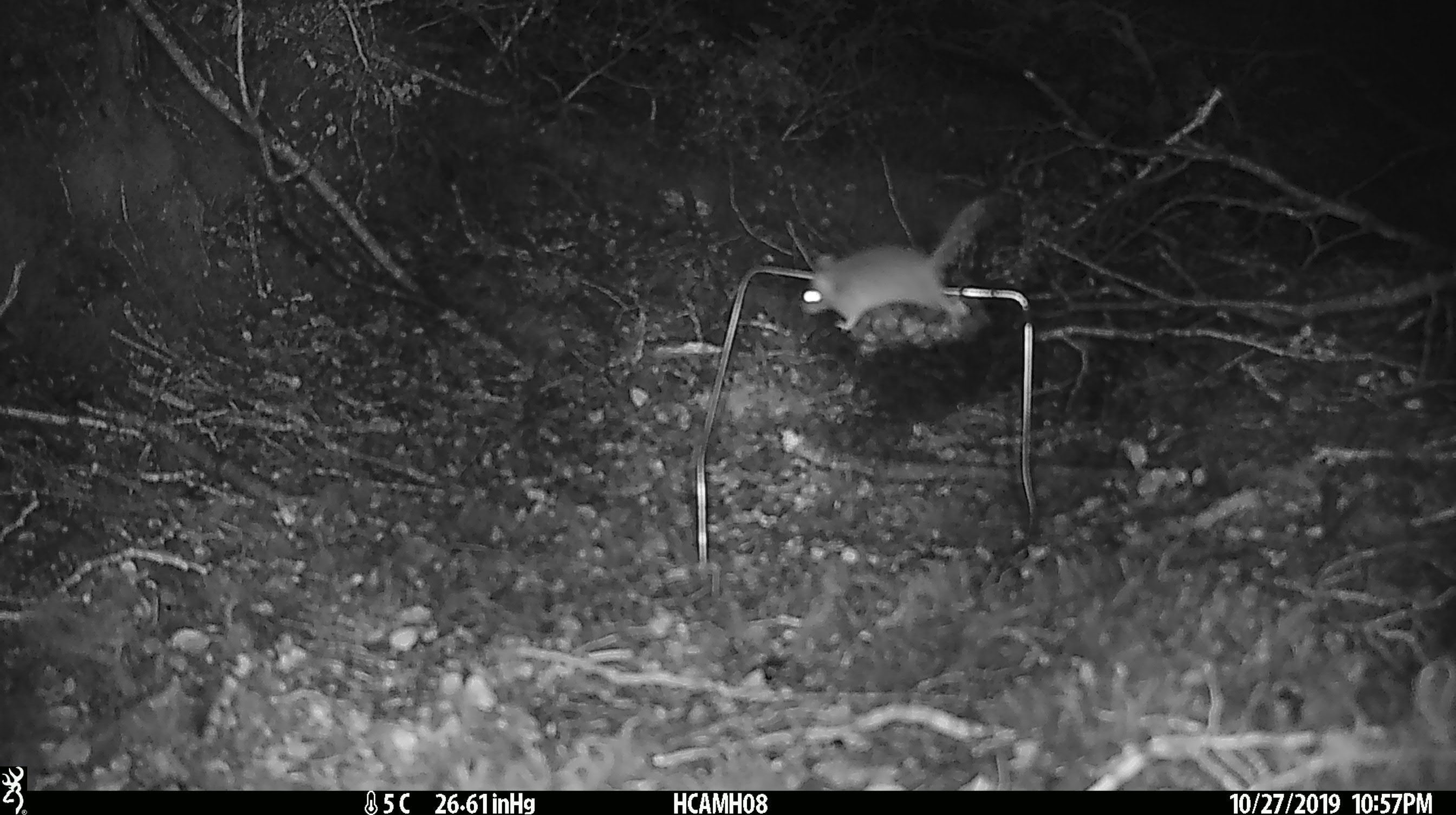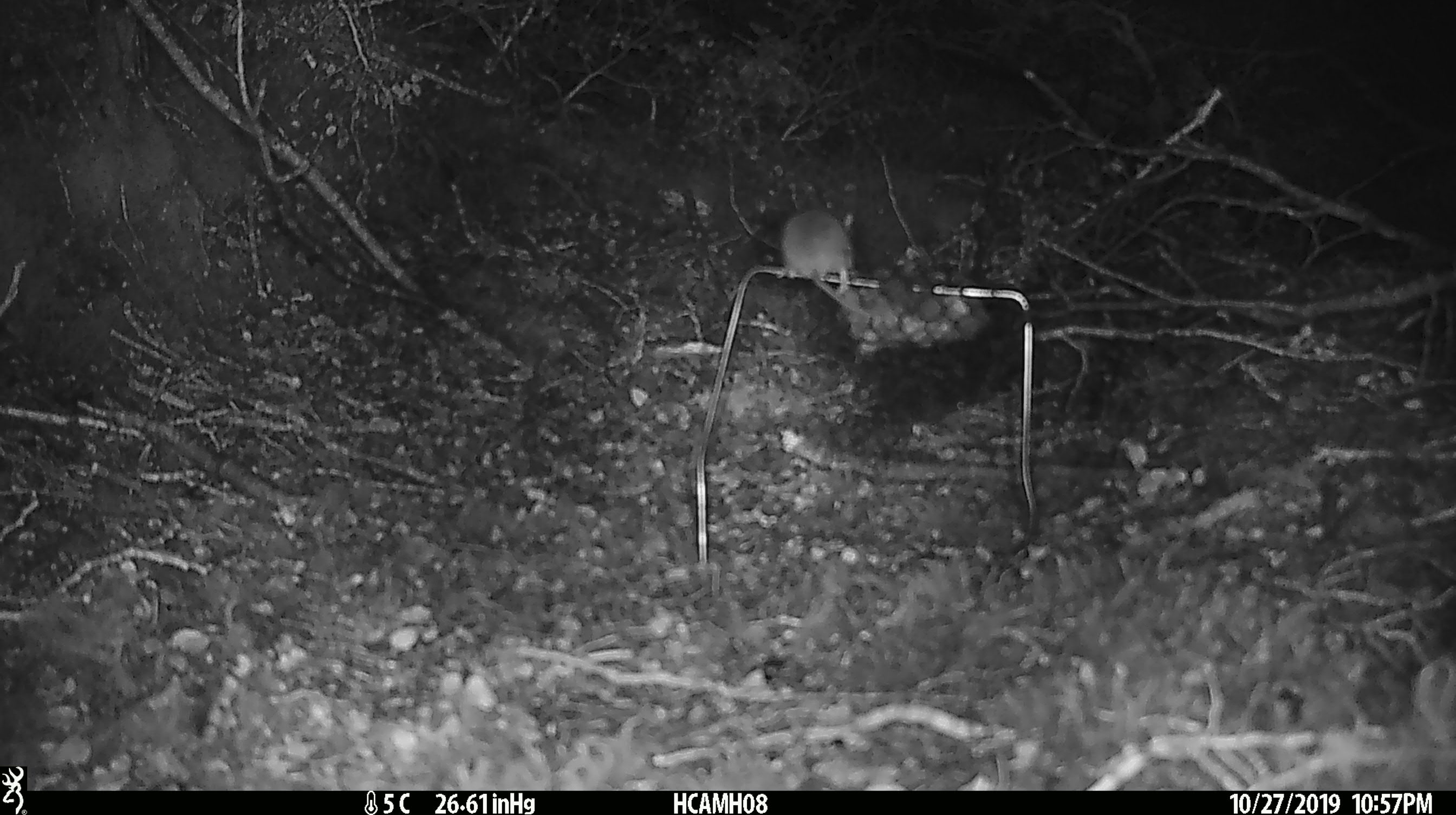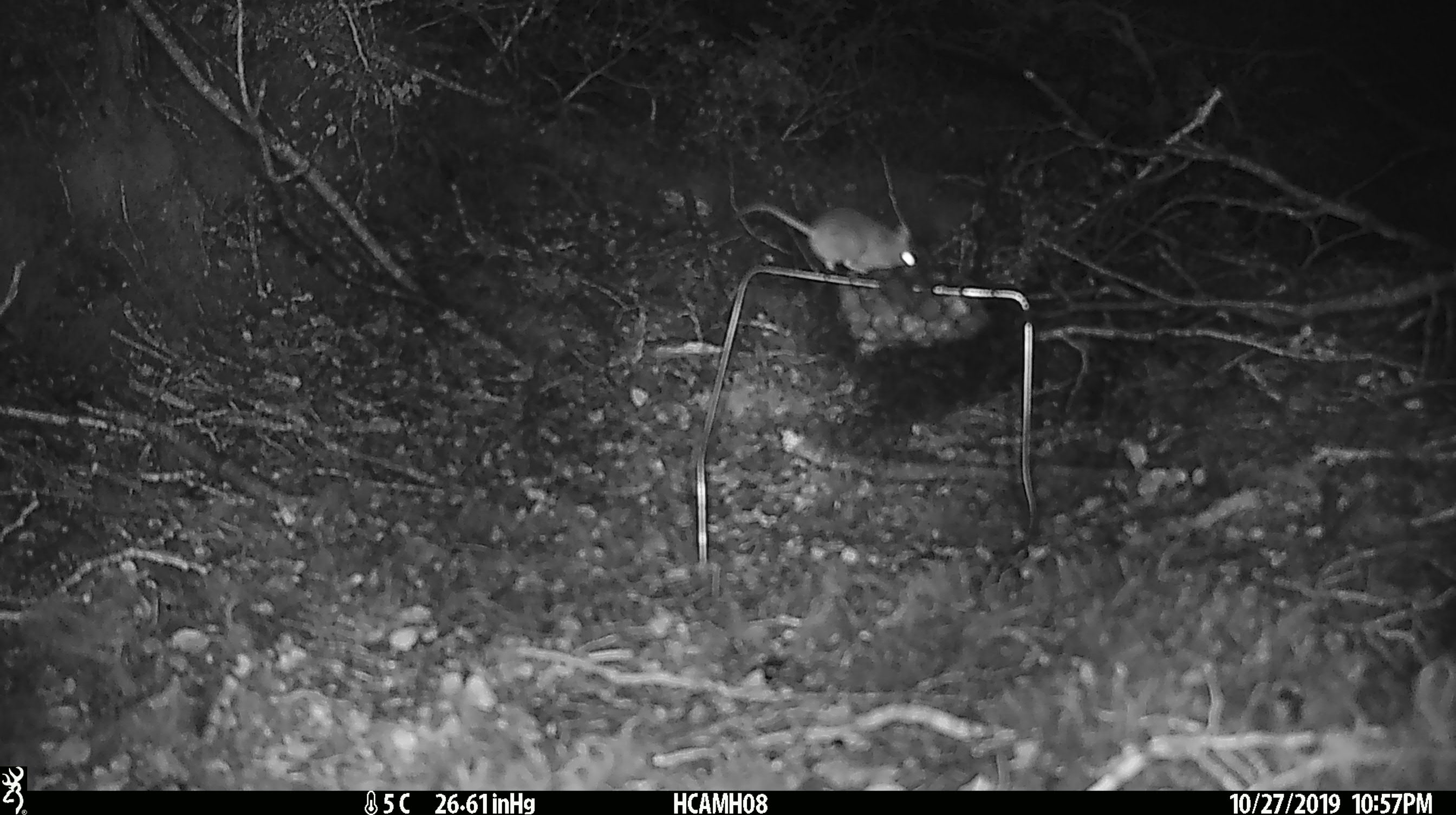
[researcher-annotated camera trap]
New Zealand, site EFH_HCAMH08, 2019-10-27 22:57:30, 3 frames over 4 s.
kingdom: Animalia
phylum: Chordata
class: Mammalia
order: Rodentia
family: Muridae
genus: Mus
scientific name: Mus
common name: mouse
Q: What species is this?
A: Mouse (Mus).